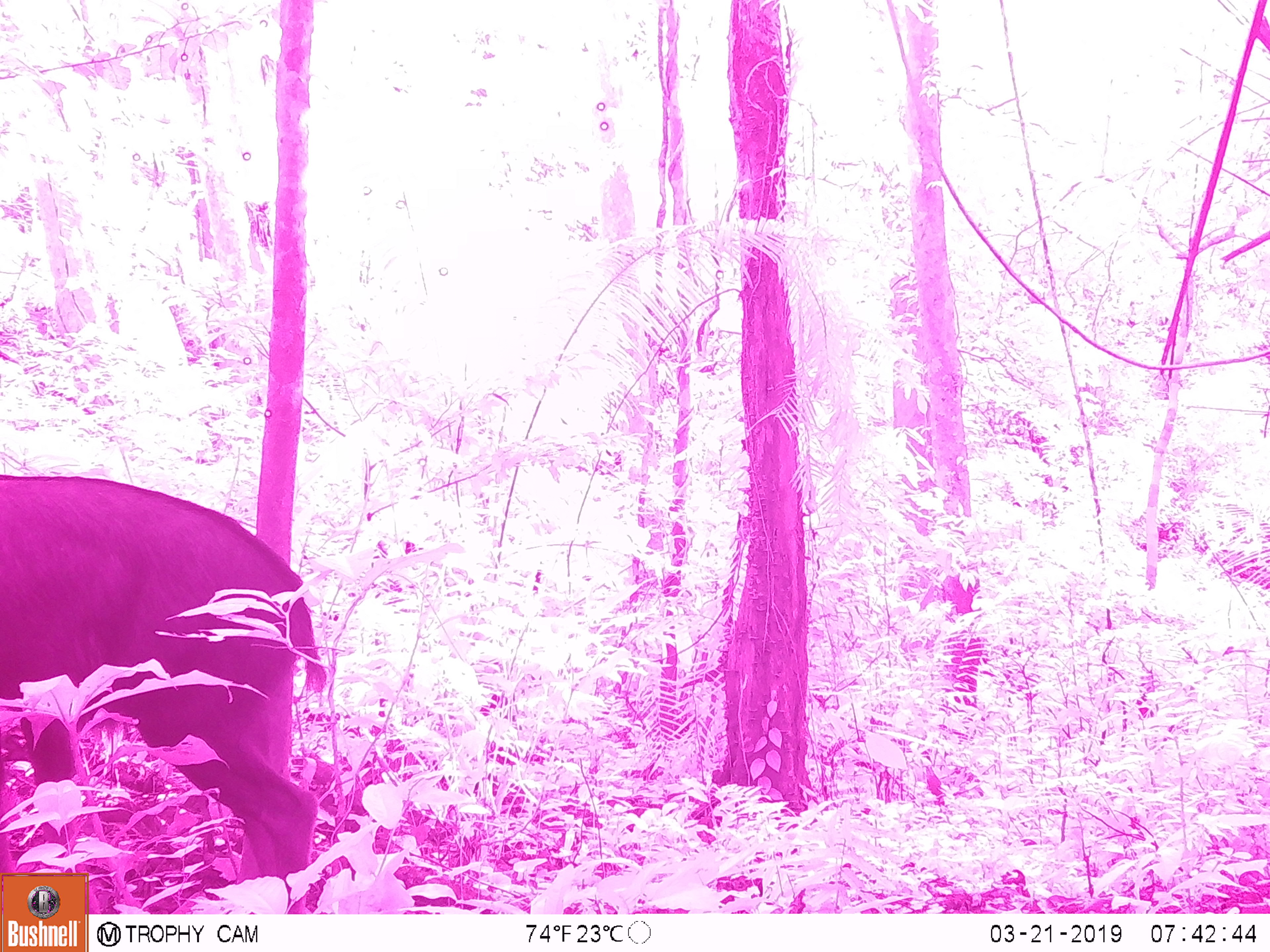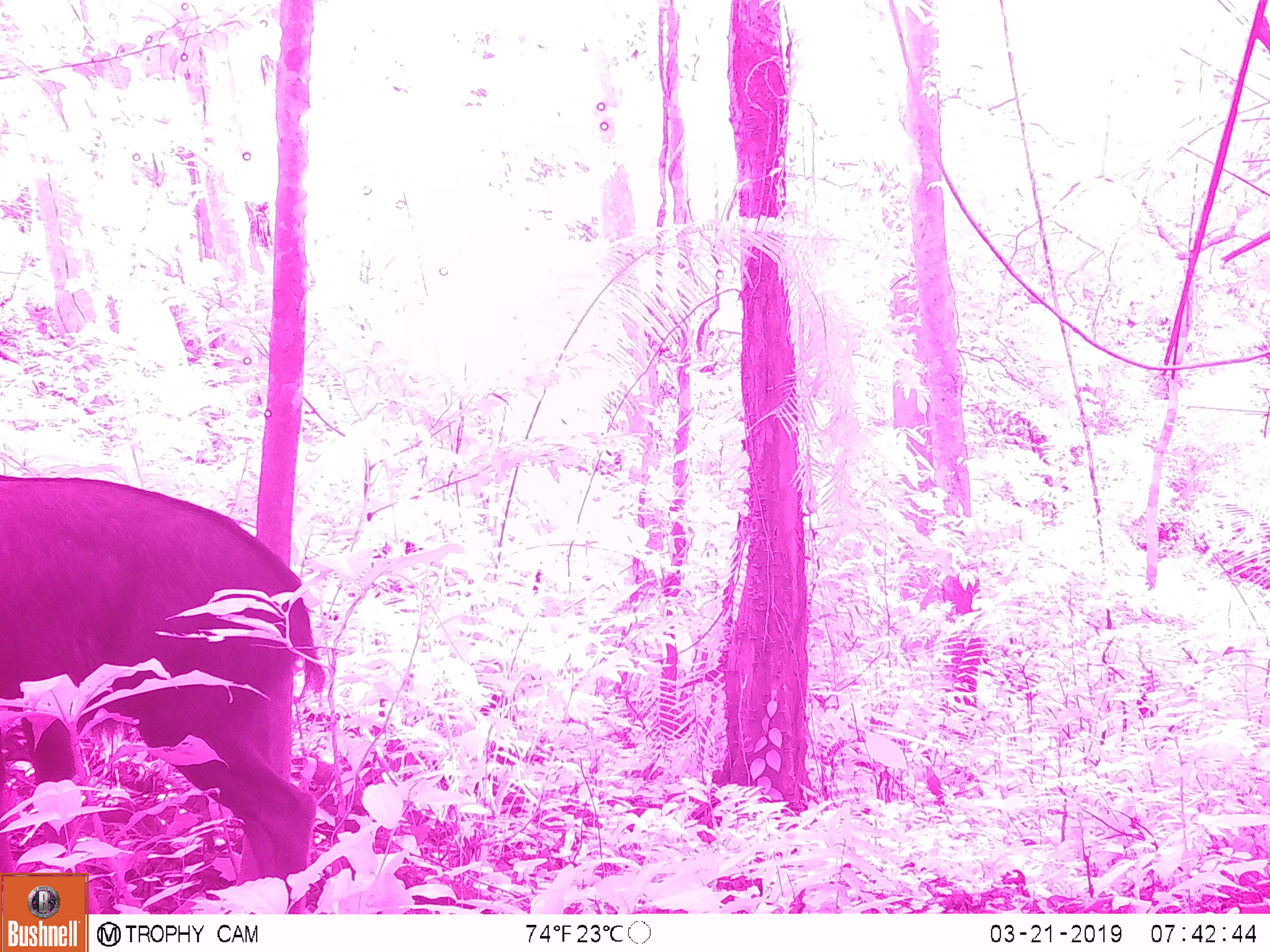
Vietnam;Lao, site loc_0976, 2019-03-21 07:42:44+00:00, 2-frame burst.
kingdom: Animalia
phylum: Chordata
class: Mammalia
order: Artiodactyla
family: Bovidae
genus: Capricornis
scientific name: Capricornis sumatraensis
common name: chinese serow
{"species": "chinese serow (Capricornis sumatraensis)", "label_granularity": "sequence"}